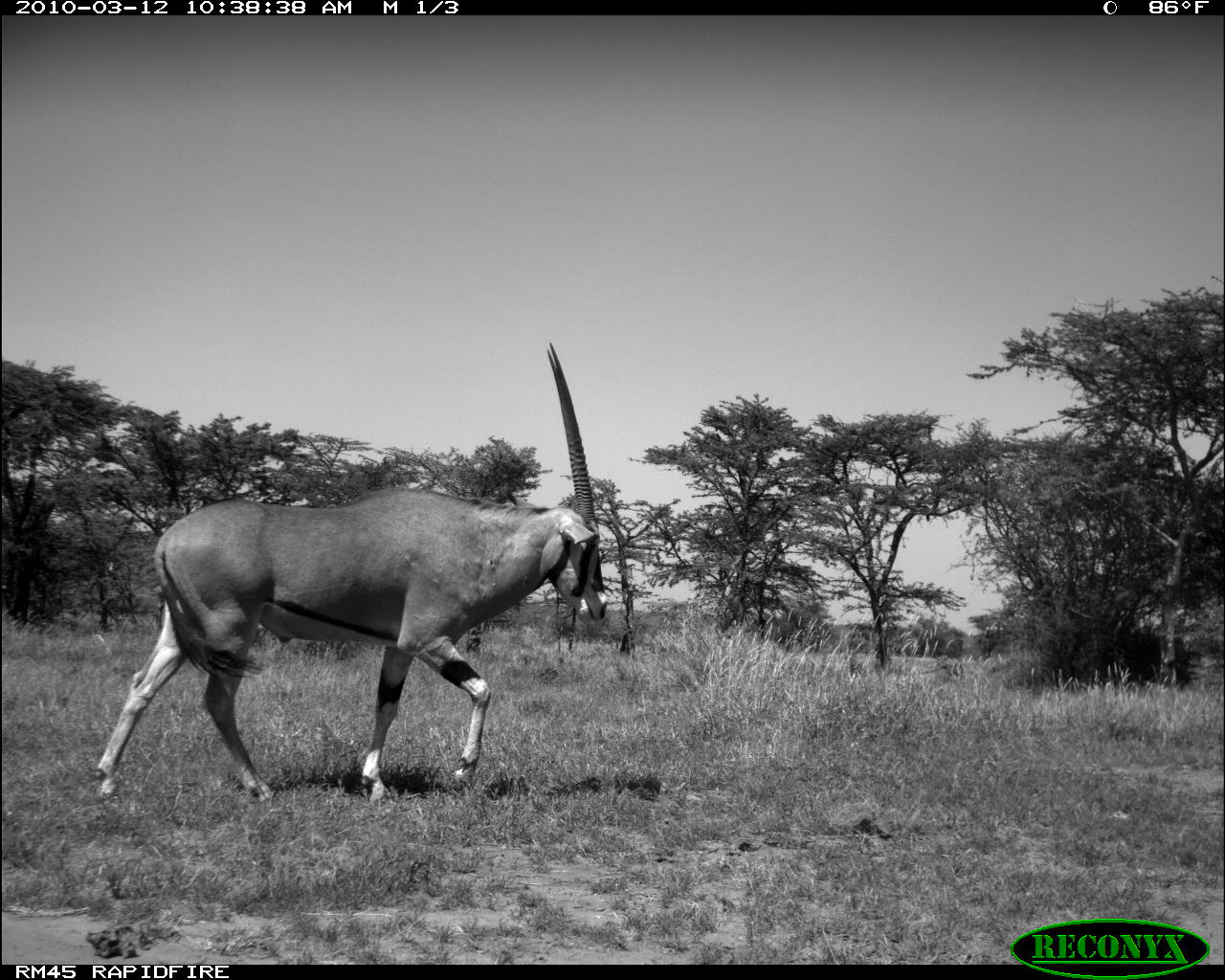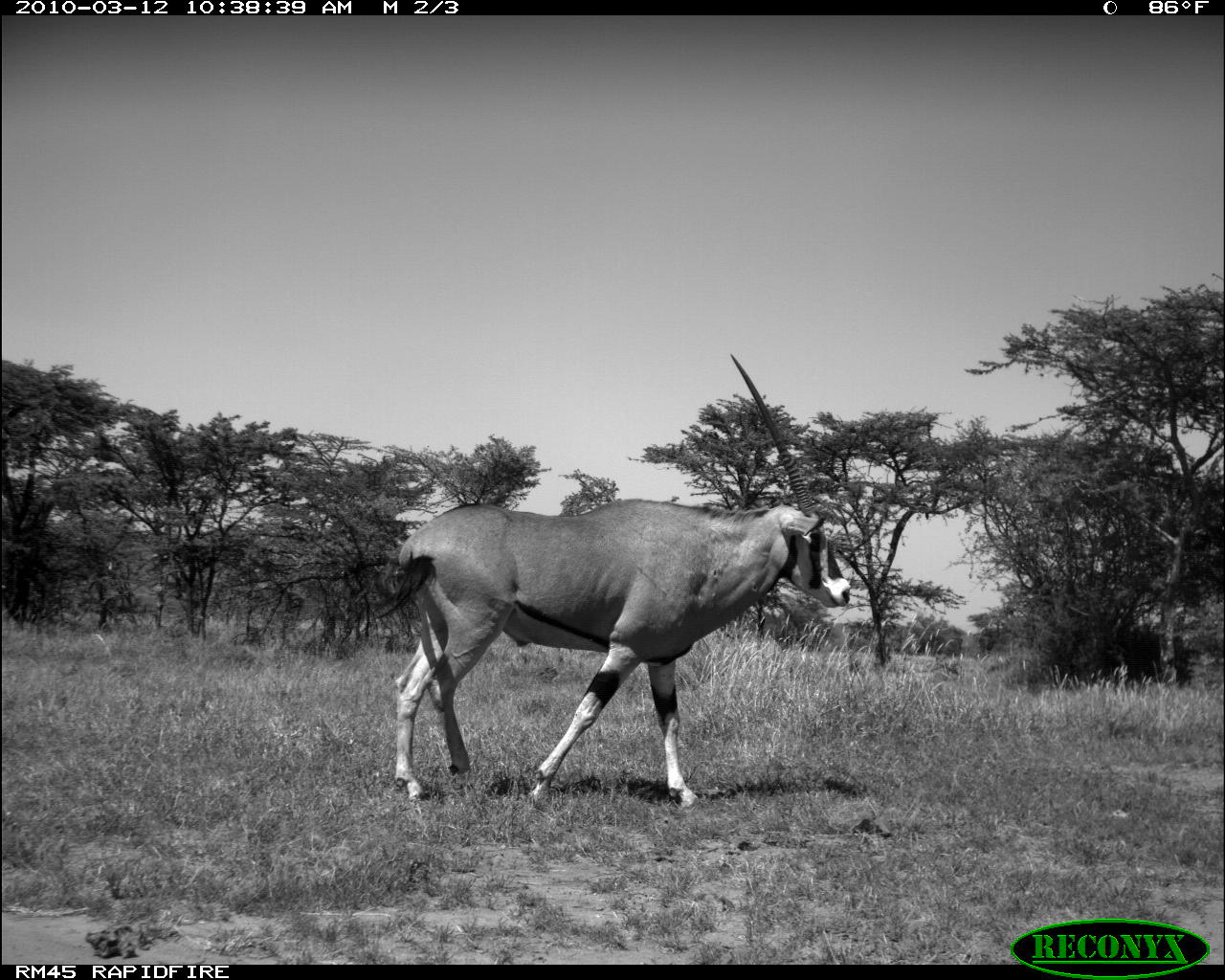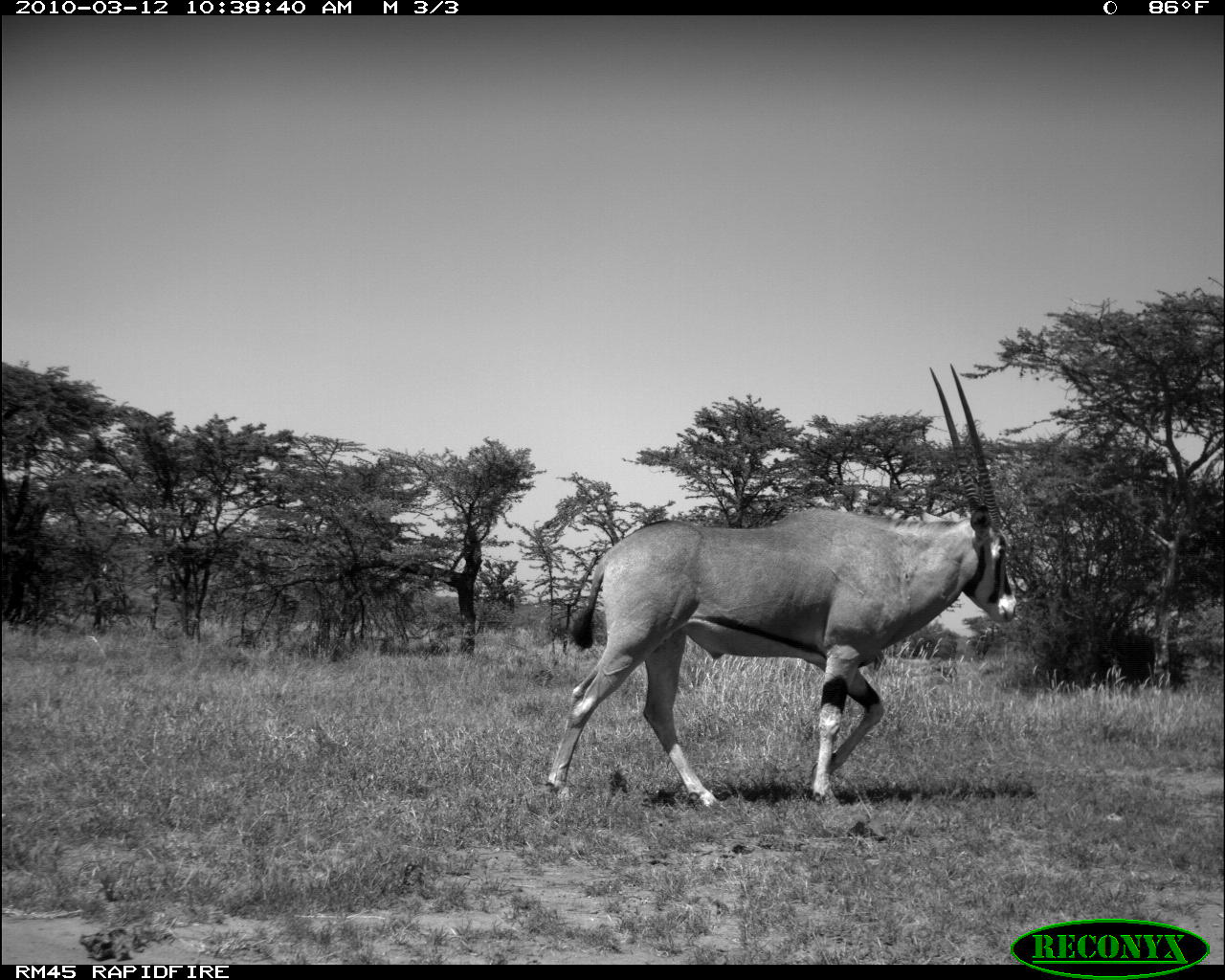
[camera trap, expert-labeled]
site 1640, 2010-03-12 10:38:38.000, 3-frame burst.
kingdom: Animalia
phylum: Chordata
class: Mammalia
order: Artiodactyla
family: Bovidae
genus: Oryx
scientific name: Oryx beisa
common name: east african oryx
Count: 1.